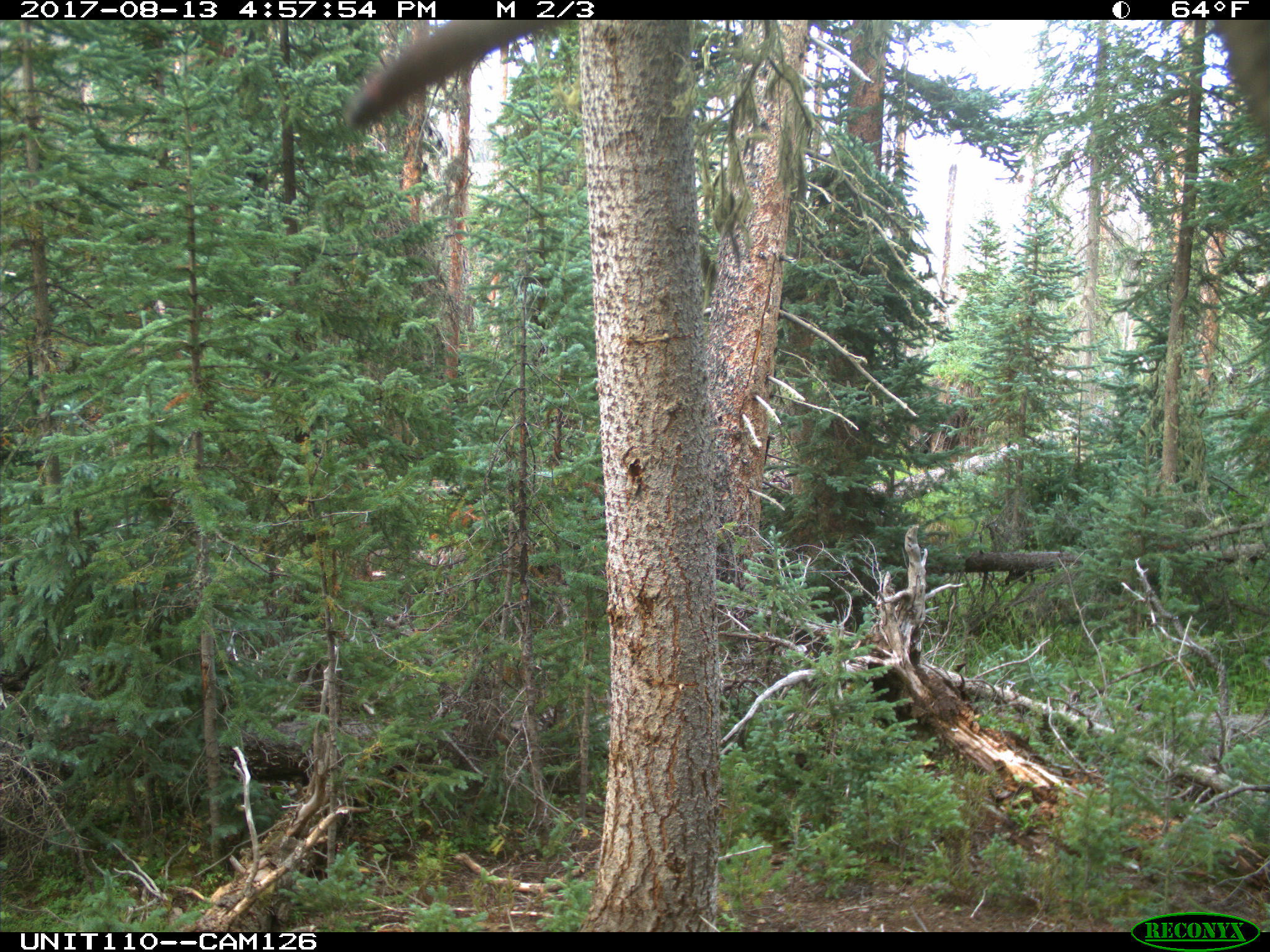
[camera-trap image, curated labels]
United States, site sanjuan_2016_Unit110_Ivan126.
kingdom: Animalia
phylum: Chordata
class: Mammalia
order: Artiodactyla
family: Cervidae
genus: Cervus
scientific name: Cervus elaphus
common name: red deer